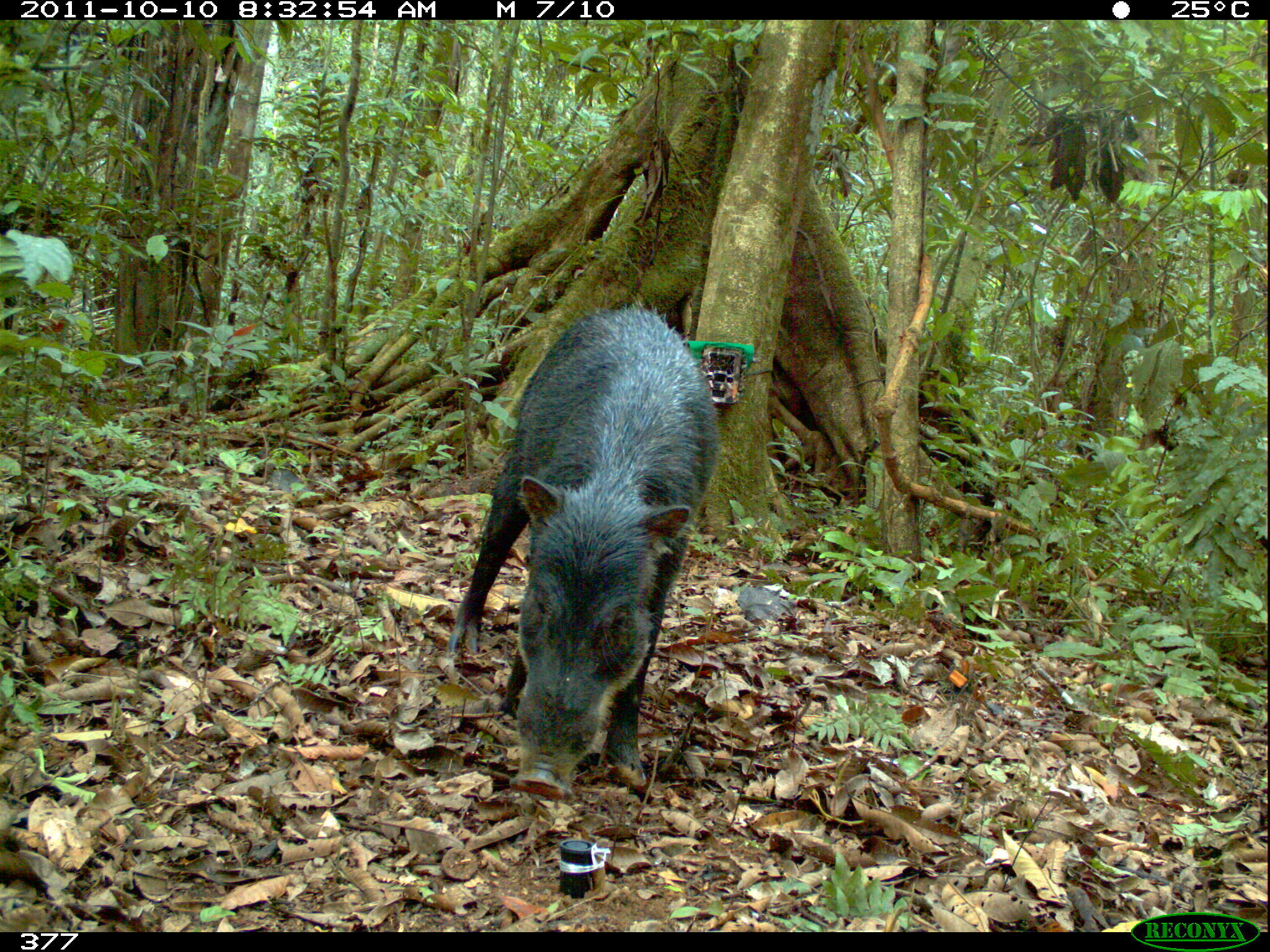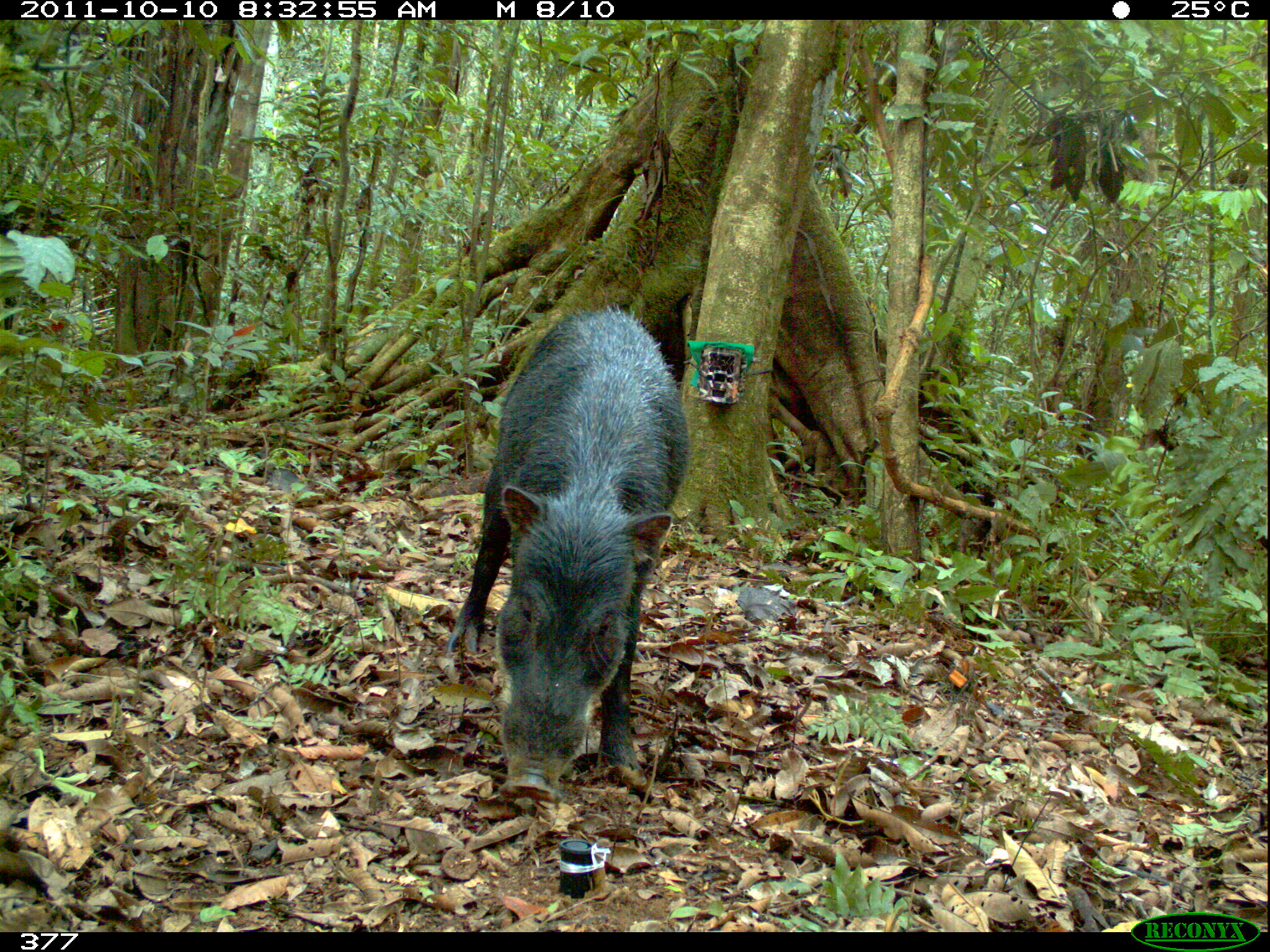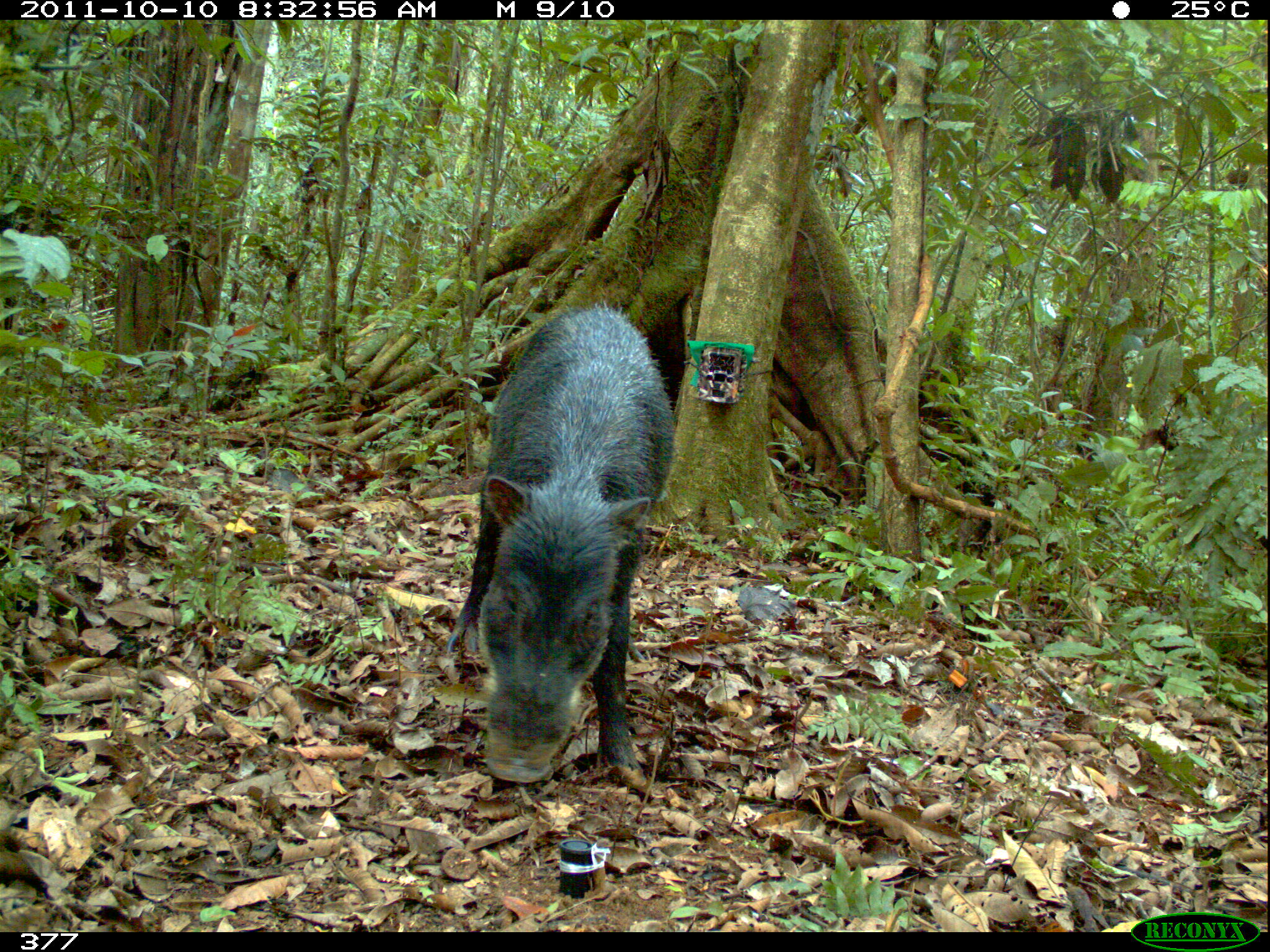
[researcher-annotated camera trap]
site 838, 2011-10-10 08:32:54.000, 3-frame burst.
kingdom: Animalia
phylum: Chordata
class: Mammalia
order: Artiodactyla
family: Tayassuidae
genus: Tayassu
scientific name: Tayassu pecari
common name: white-lipped peccary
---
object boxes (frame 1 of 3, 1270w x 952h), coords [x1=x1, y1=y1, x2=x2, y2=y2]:
tayassu pecari: [x1=444, y1=300, x2=722, y2=803]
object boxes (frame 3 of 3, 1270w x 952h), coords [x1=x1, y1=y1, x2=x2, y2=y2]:
tayassu pecari: [x1=443, y1=300, x2=678, y2=789]